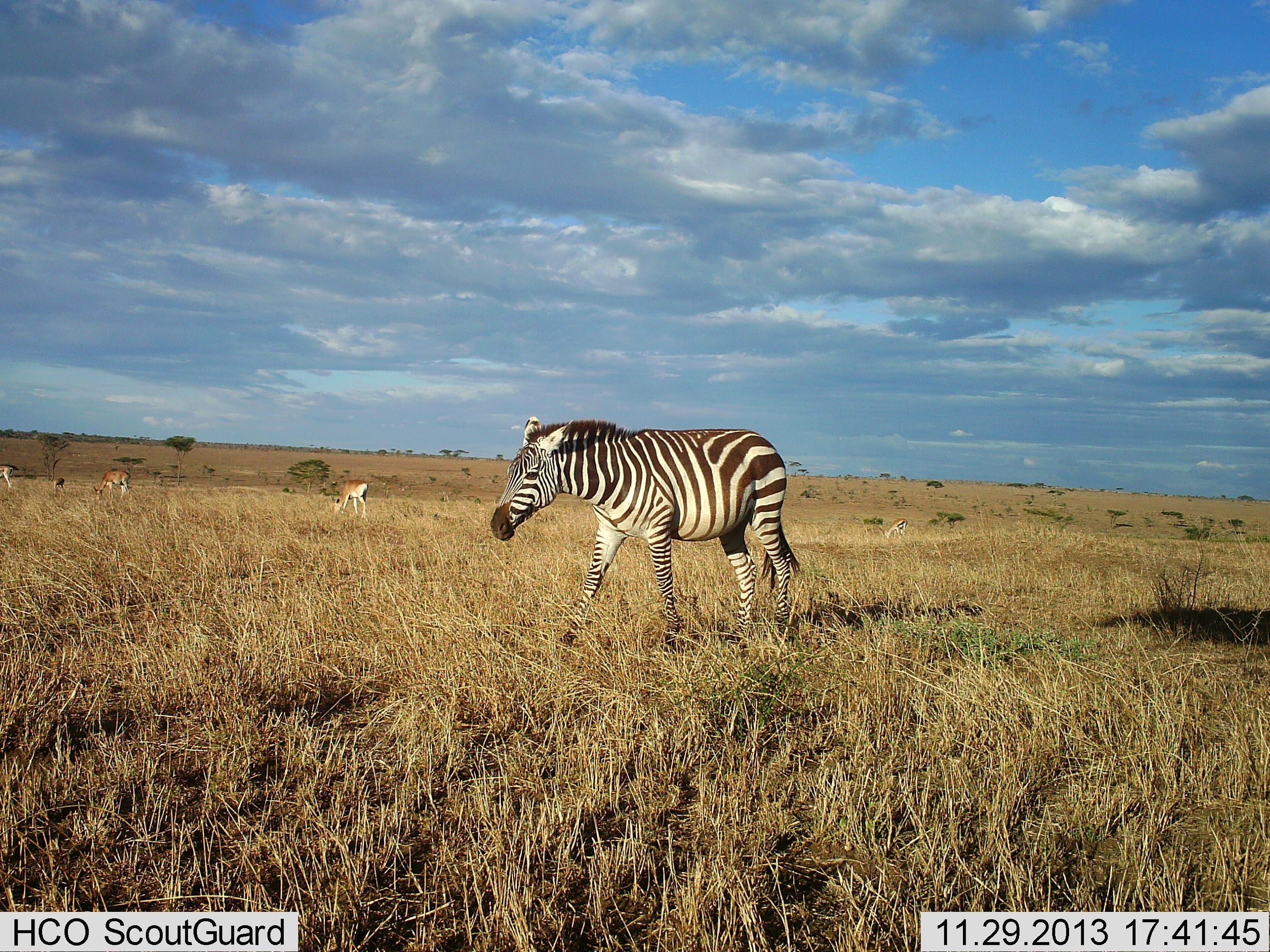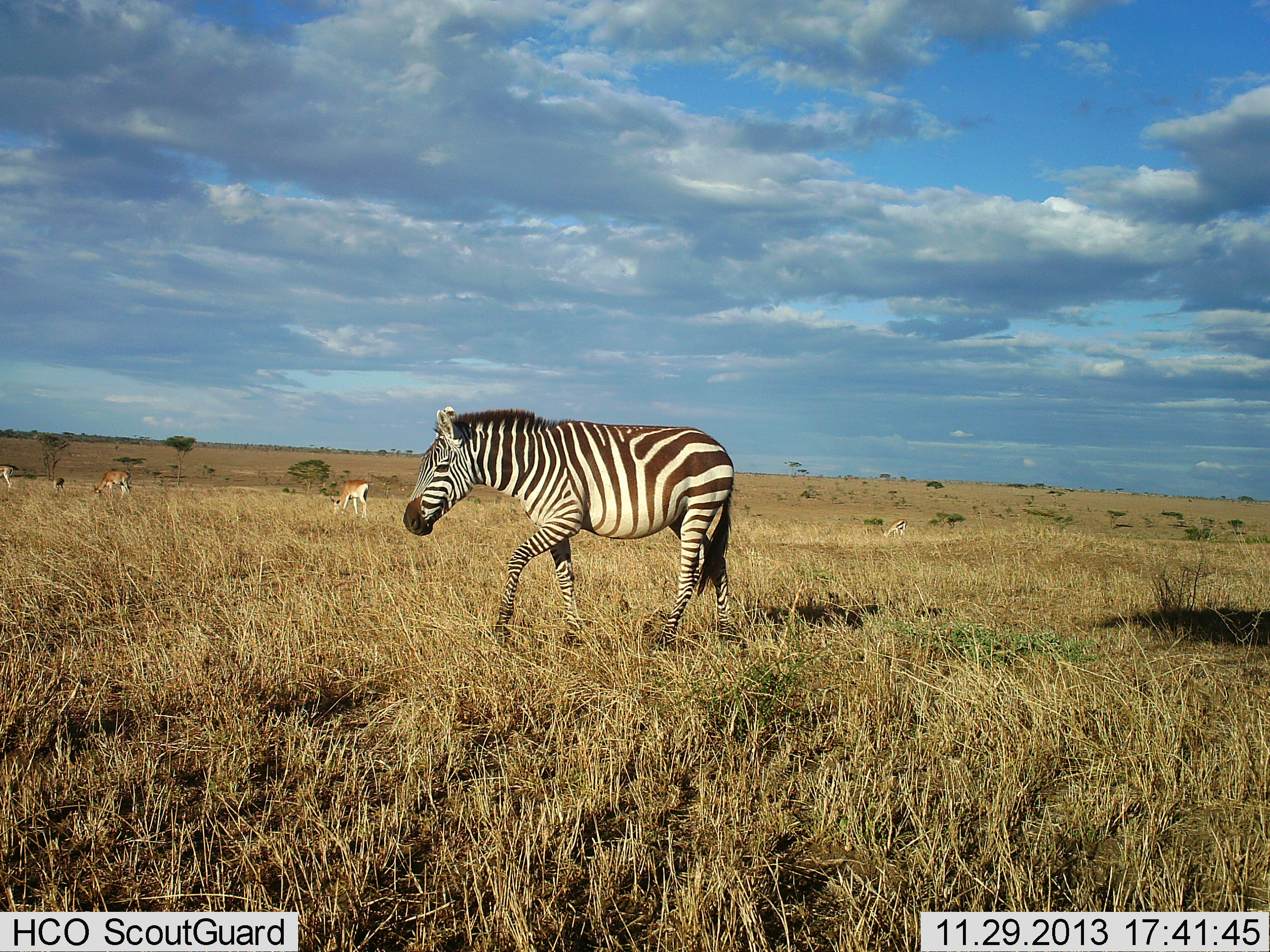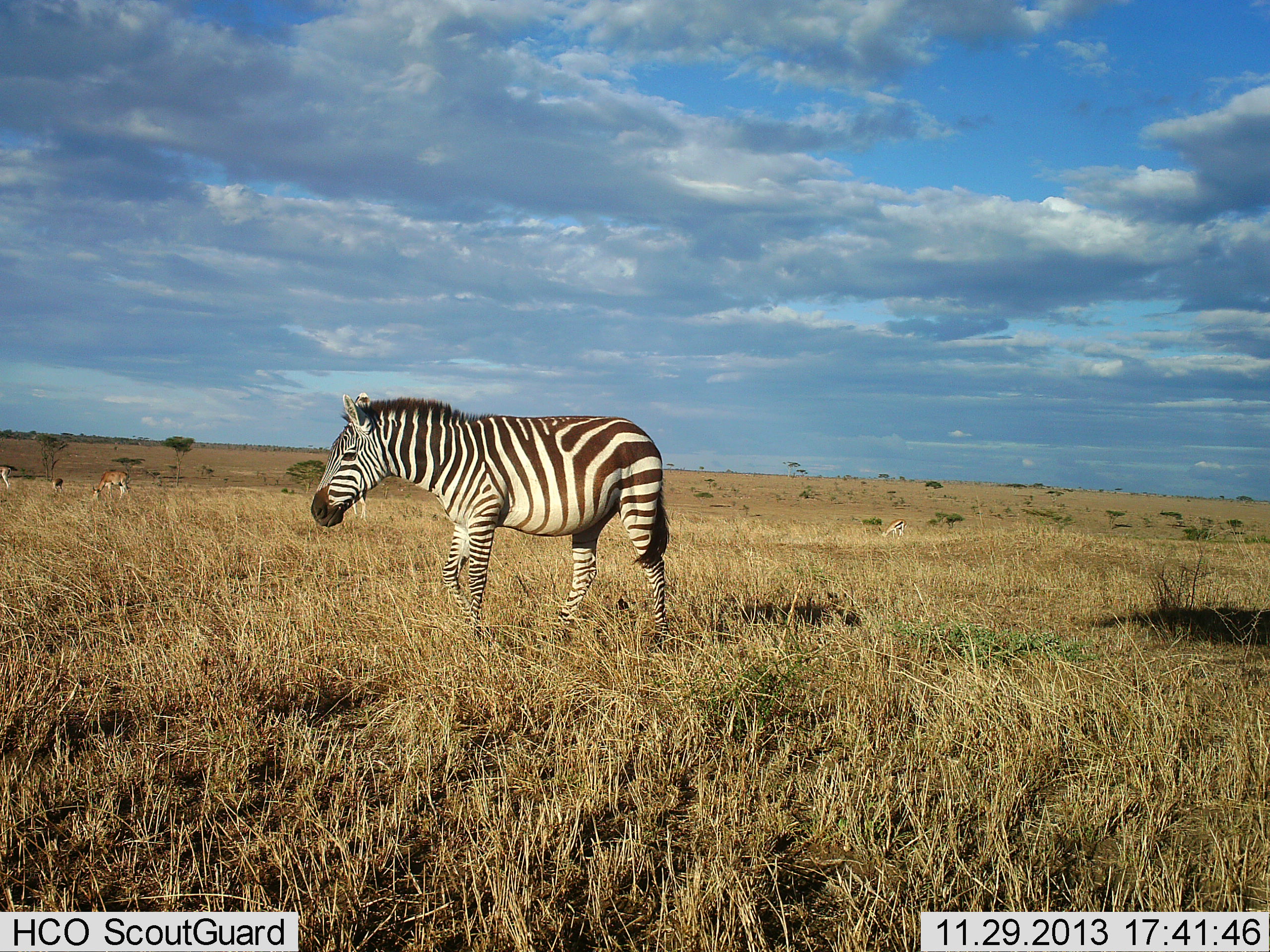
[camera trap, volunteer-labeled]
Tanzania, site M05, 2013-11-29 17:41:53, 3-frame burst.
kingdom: Animalia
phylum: Chordata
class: Mammalia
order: Artiodactyla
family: Bovidae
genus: Nanger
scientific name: Nanger granti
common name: grant's gazelle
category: gazellegrants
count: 4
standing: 18%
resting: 9%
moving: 0%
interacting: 0%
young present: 9%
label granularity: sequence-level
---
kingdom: Animalia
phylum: Chordata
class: Mammalia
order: Perissodactyla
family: Equidae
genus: Equus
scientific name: Equus quagga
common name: plains zebra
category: zebra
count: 1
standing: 0%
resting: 0%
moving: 100%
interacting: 0%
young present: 4%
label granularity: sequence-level